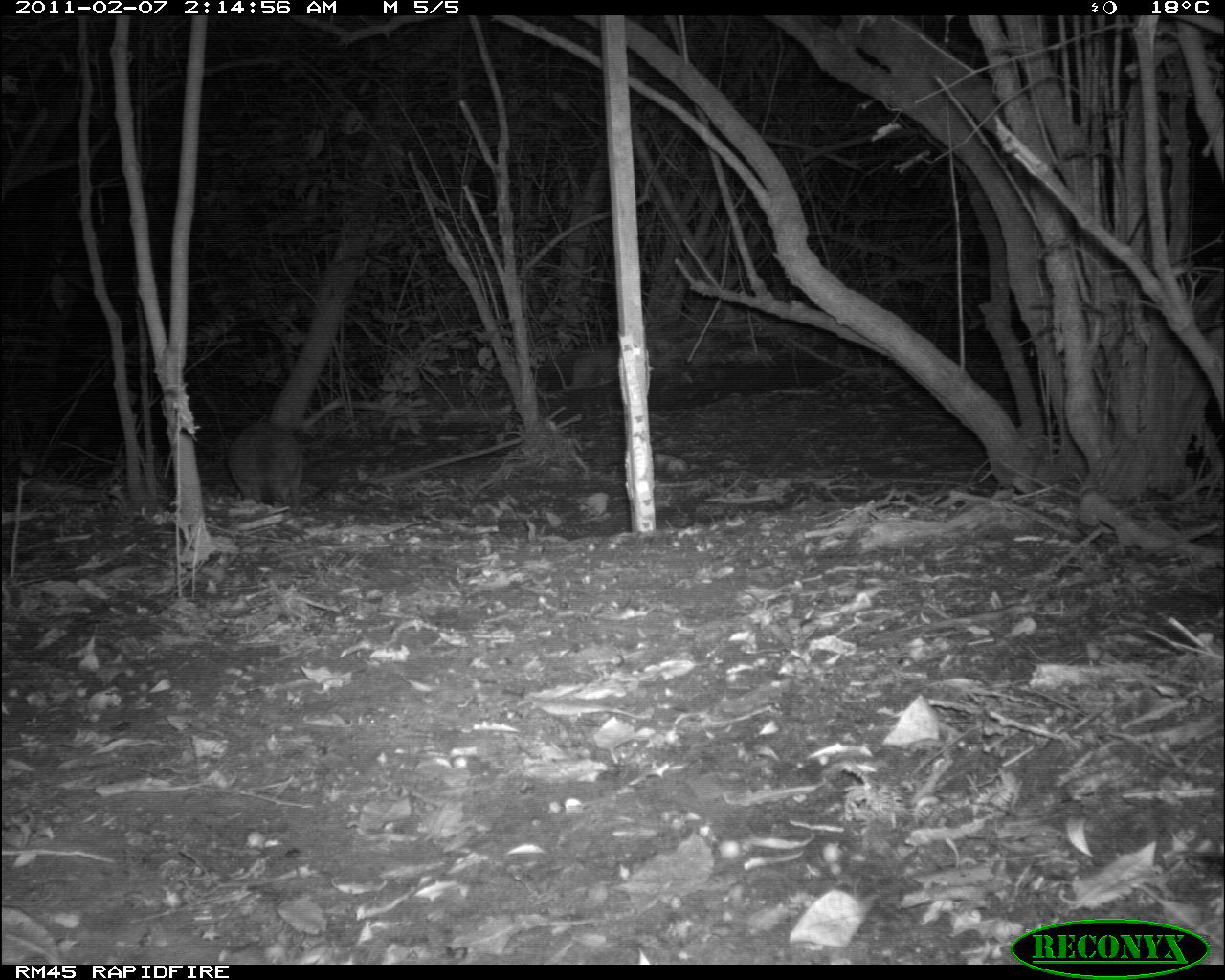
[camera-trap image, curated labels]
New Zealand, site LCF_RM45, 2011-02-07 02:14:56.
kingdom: Animalia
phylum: Chordata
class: Mammalia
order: Diprotodontia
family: Macropodidae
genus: Notamacropus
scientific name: Notamacropus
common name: wallaby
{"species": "wallaby (Notamacropus)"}